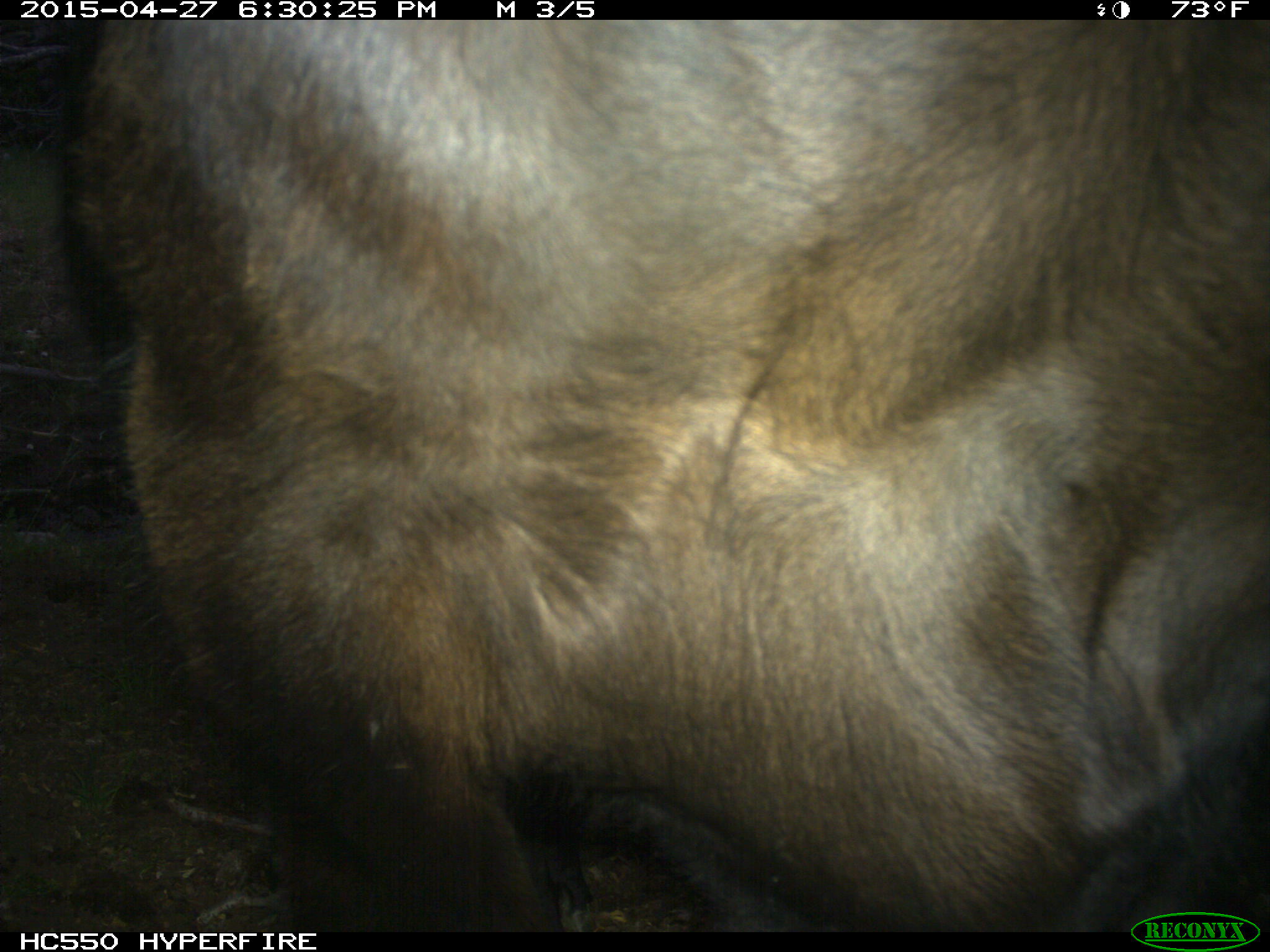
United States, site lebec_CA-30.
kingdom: Animalia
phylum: Chordata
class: Mammalia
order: Artiodactyla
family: Bovidae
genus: Bos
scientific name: Bos taurus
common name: domestic cow